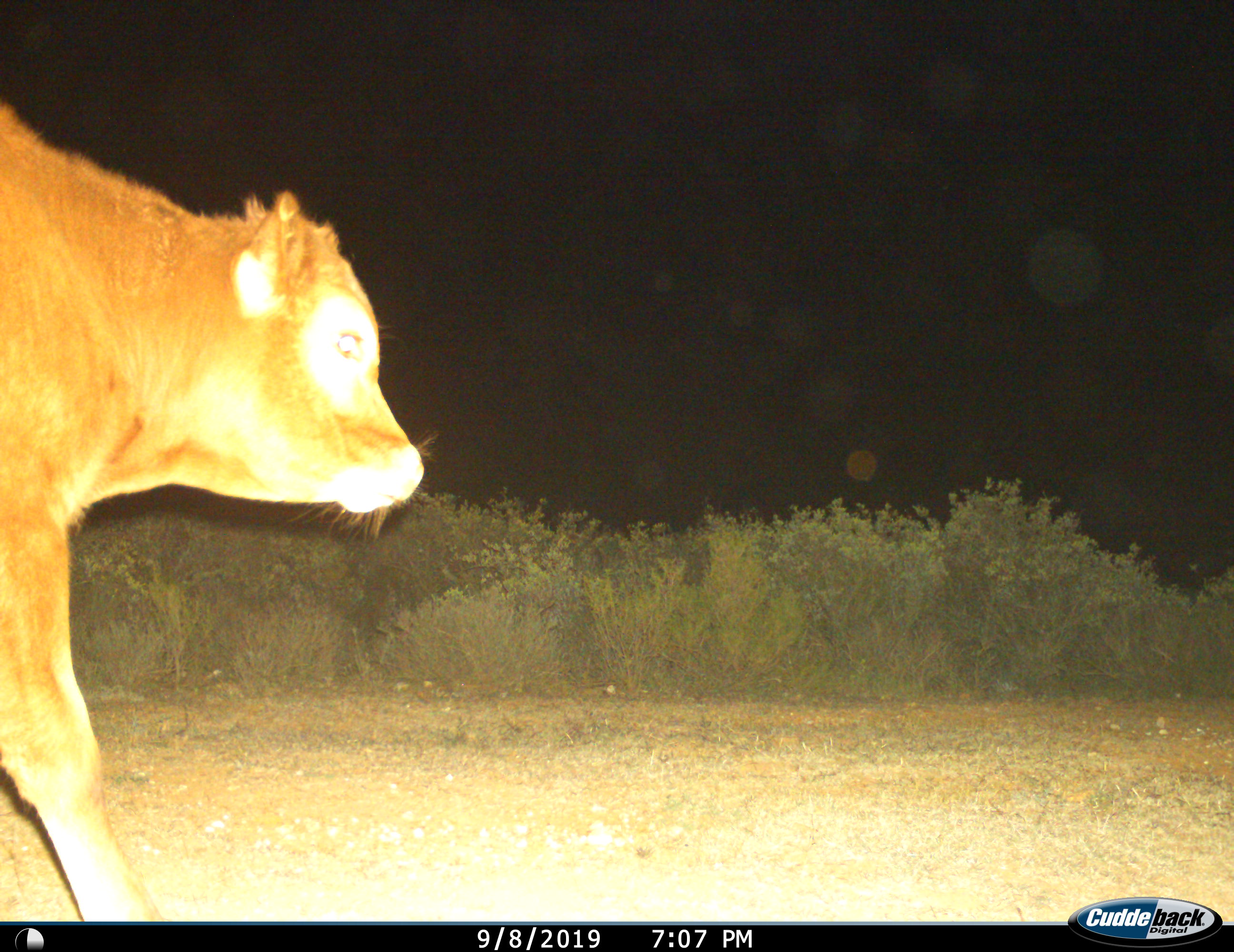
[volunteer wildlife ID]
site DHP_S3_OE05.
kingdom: Animalia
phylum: Chordata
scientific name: Vertebrata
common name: domestic animal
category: domesticanimal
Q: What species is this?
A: Domesticanimal (domestic animal) (Vertebrata).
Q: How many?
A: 1.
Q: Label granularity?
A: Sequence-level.